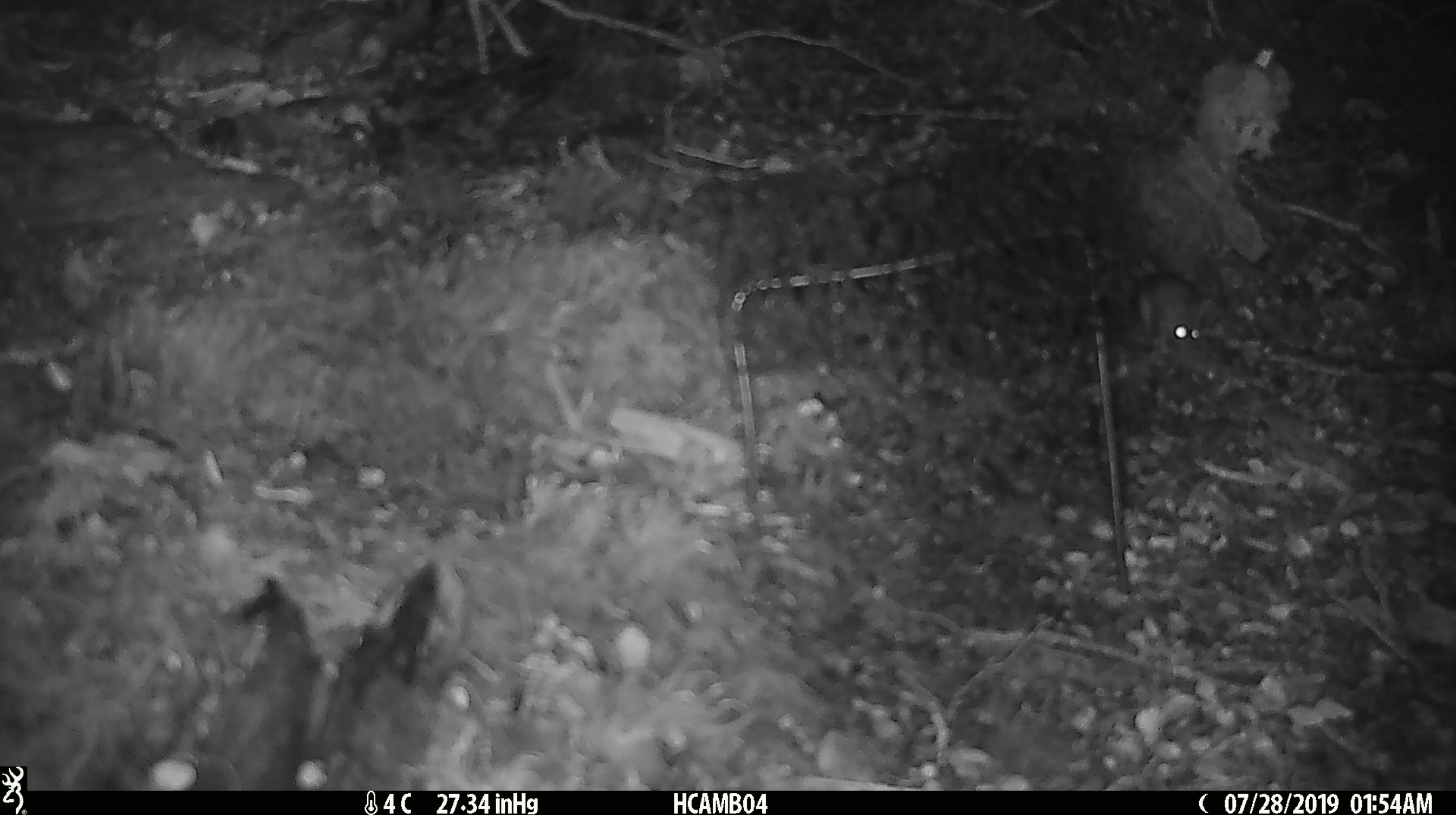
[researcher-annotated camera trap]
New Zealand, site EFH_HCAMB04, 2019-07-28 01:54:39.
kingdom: Animalia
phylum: Chordata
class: Mammalia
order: Rodentia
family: Muridae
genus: Mus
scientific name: Mus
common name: mouse